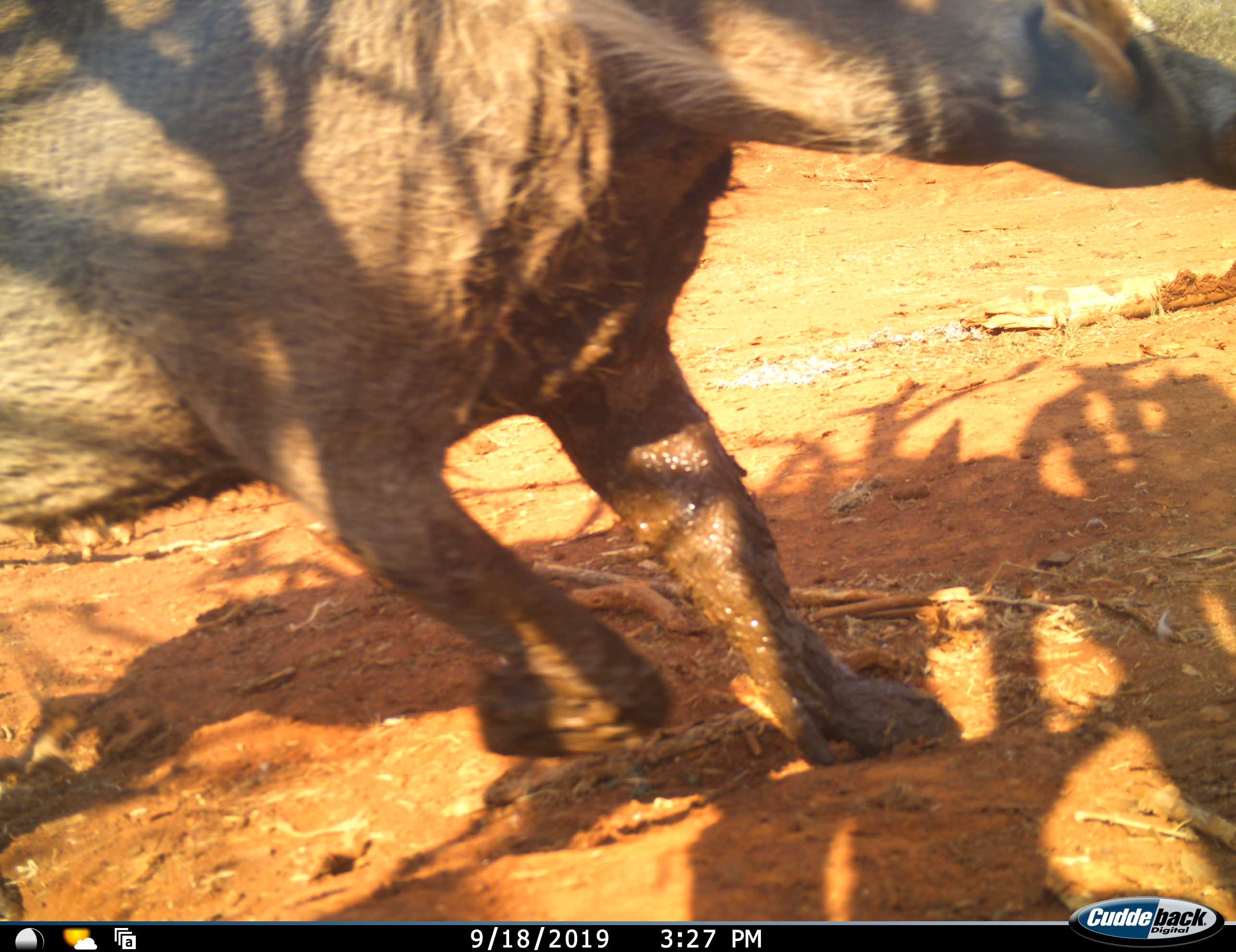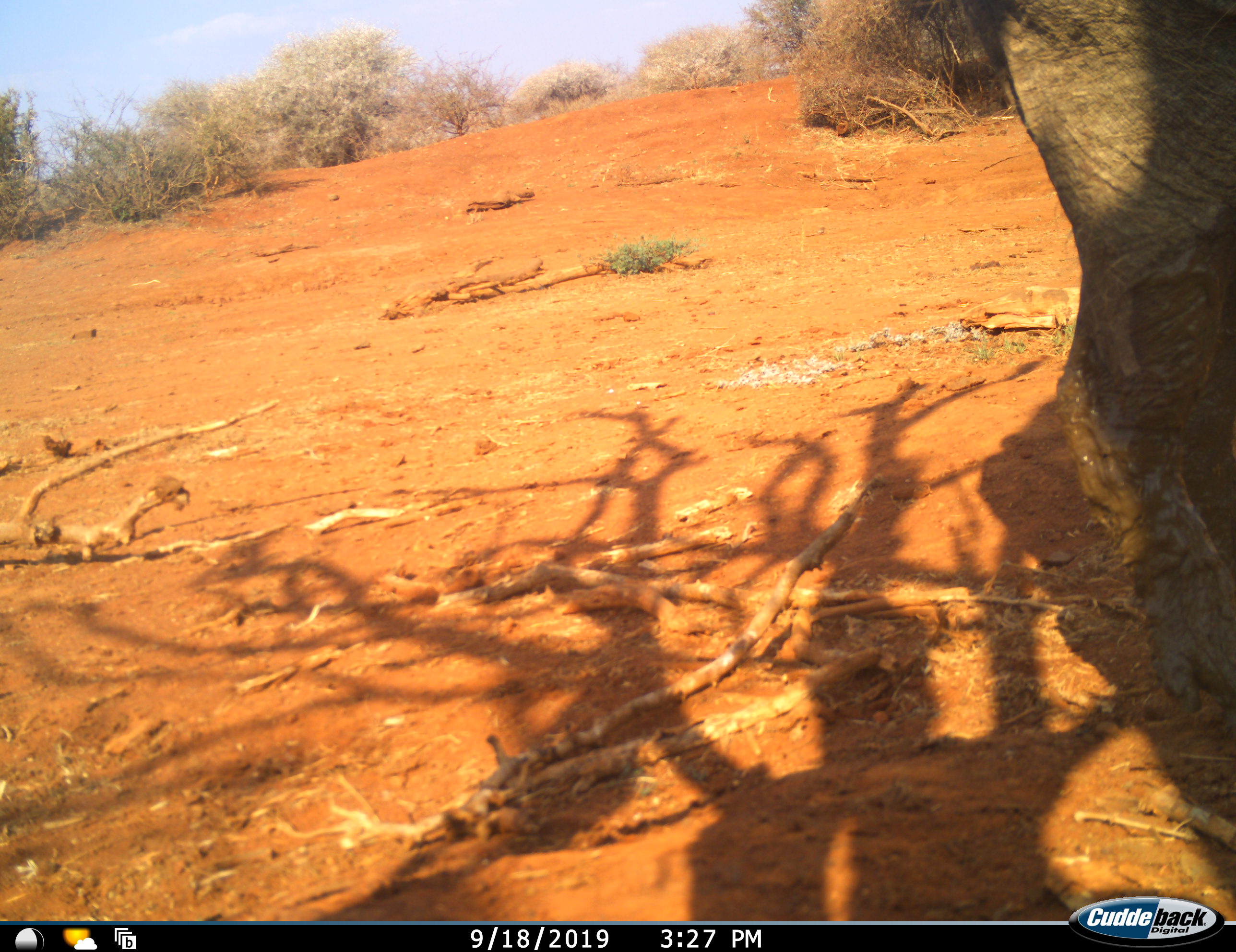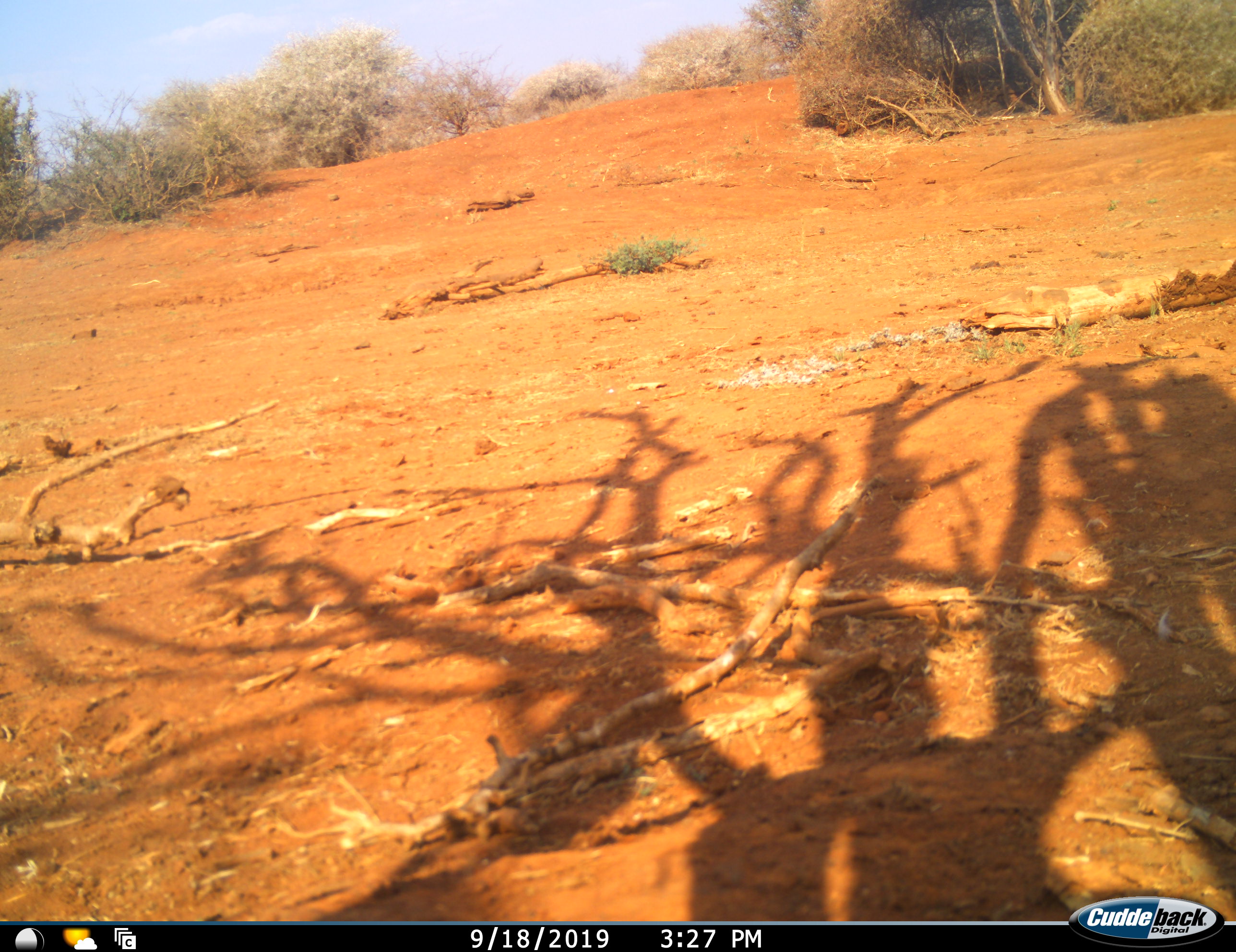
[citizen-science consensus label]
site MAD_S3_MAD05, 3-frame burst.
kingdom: Animalia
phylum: Chordata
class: Mammalia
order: Artiodactyla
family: Suidae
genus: Phacochoerus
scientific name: Phacochoerus africanus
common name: warthog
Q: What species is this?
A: Warthog (Phacochoerus africanus).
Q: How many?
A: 1.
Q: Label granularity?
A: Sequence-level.